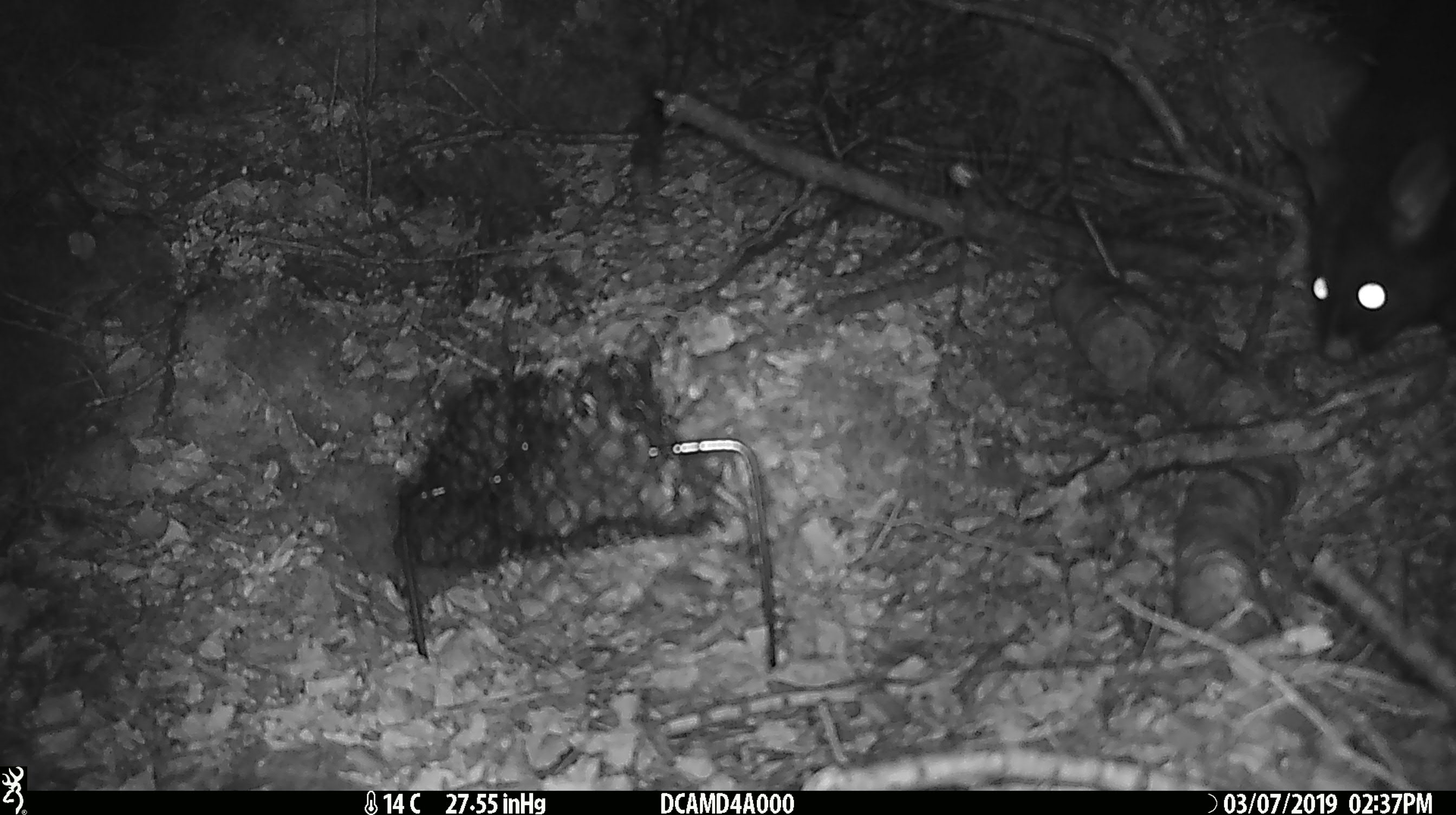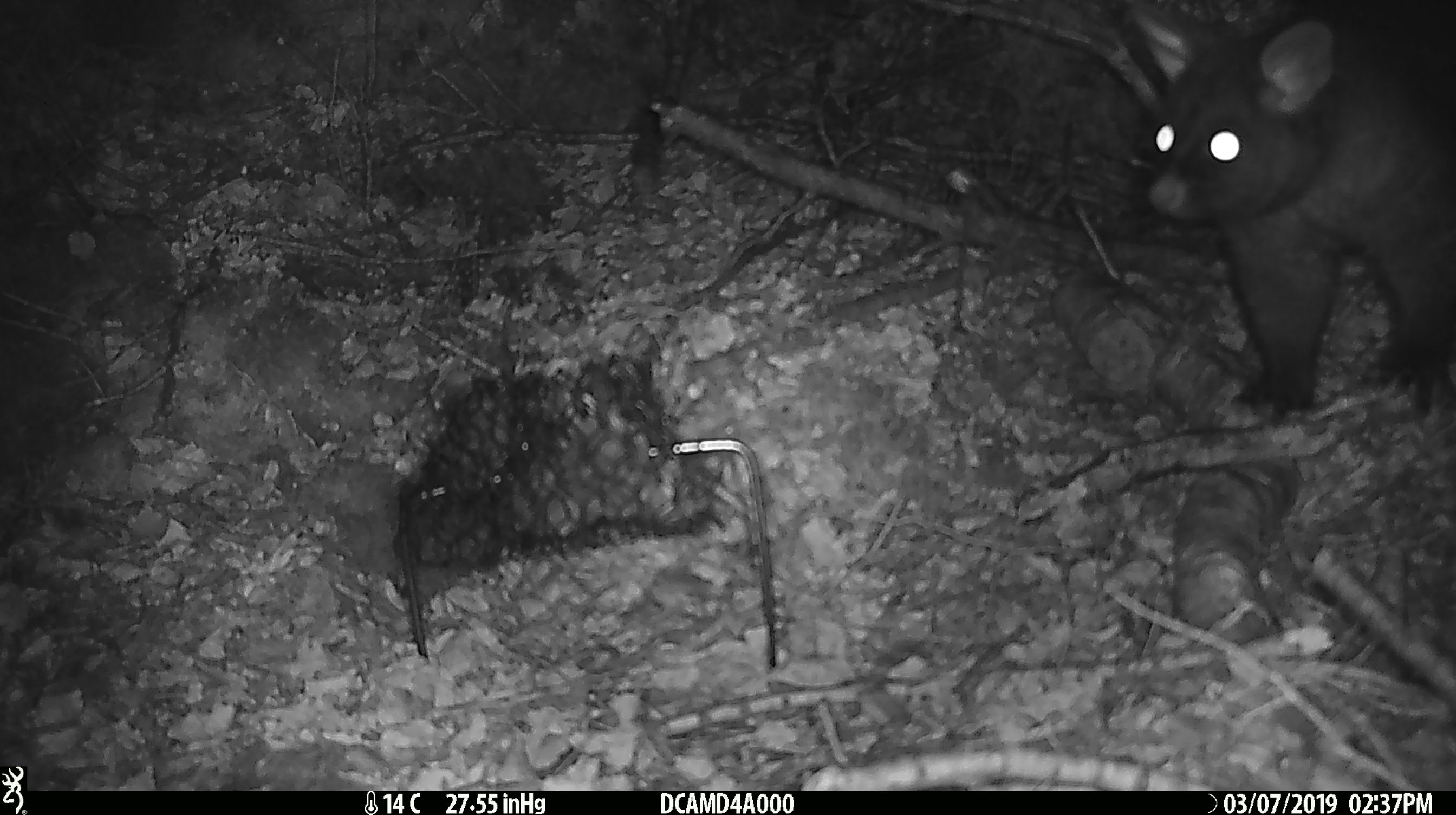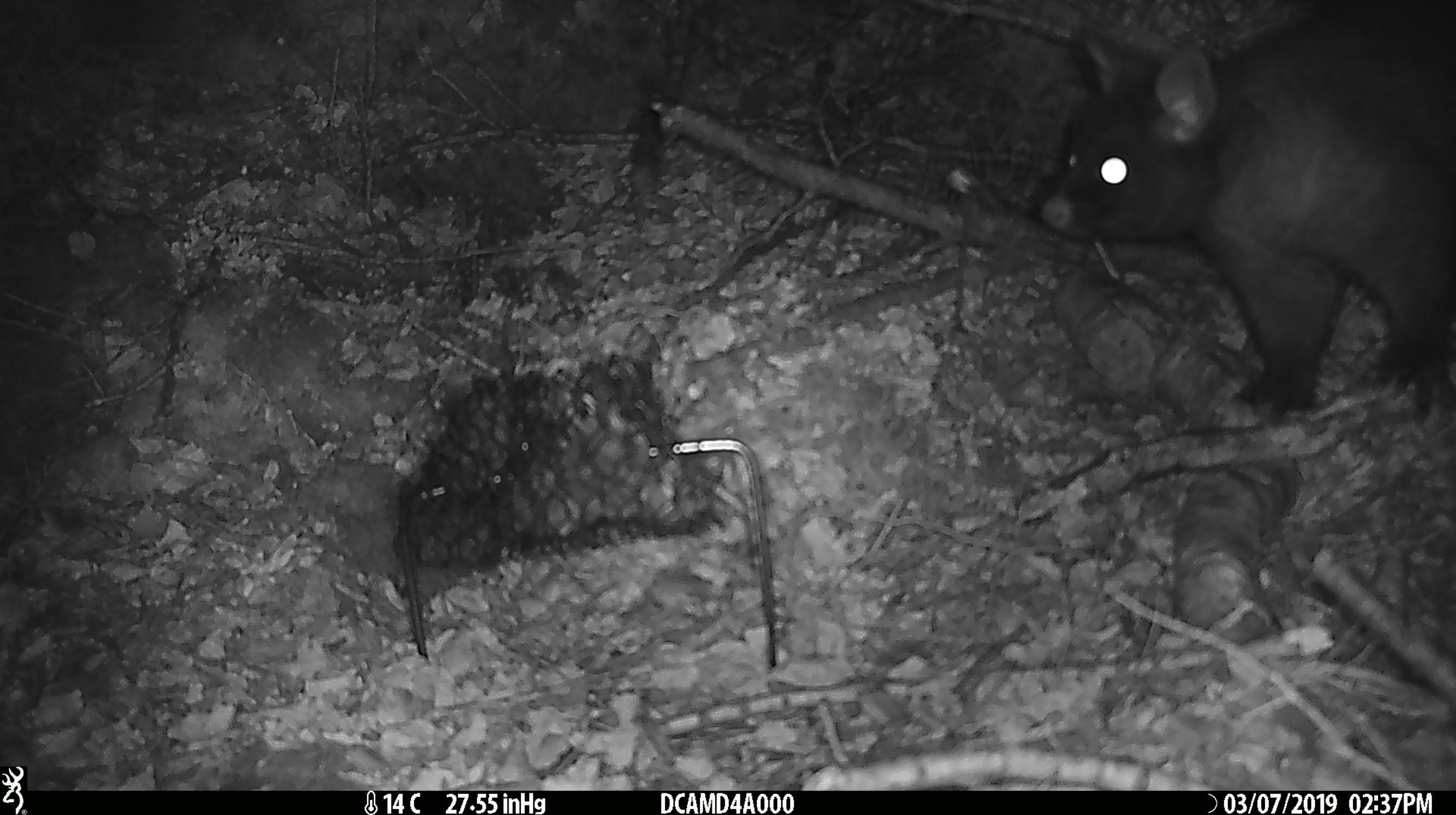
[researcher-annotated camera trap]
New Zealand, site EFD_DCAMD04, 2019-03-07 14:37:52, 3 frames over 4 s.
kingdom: Animalia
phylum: Chordata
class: Mammalia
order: Diprotodontia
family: Phalangeridae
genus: Trichosurus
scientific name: Trichosurus vulpecula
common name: common brushtail possum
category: possum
Possum (common brushtail possum) (Trichosurus vulpecula).